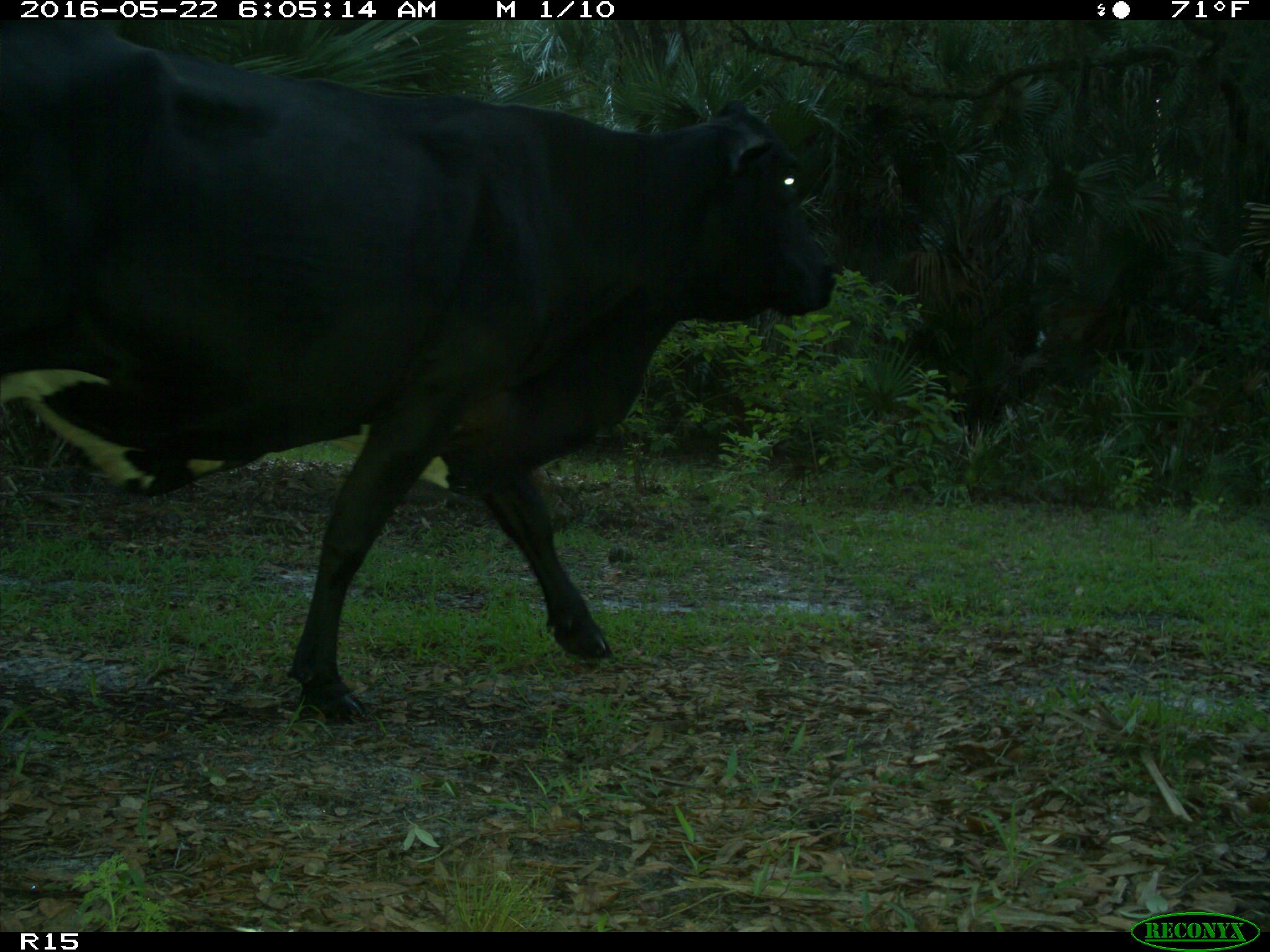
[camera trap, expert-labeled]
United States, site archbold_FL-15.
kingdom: Animalia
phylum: Chordata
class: Mammalia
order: Artiodactyla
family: Bovidae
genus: Bos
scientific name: Bos taurus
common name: domestic cow